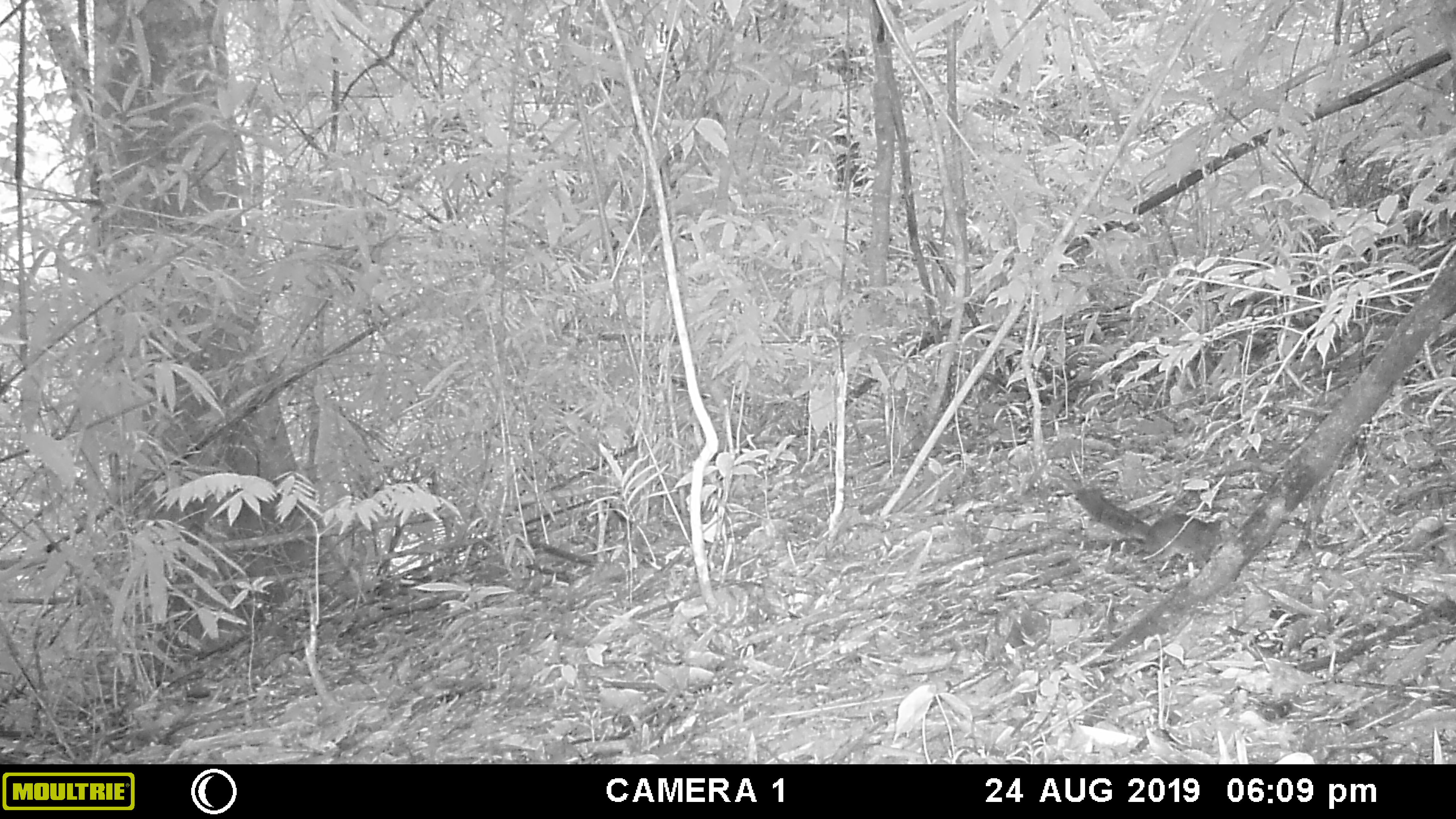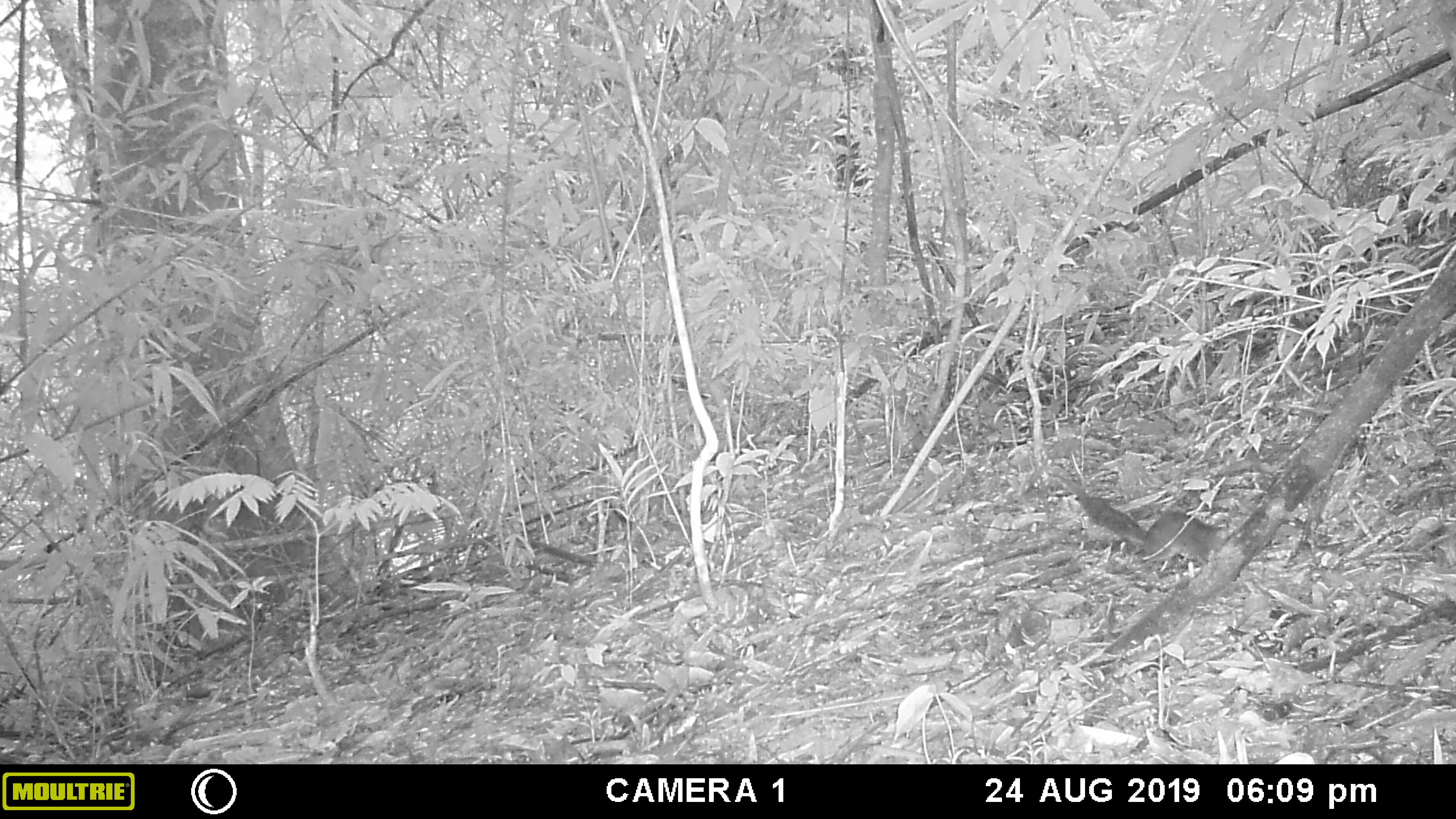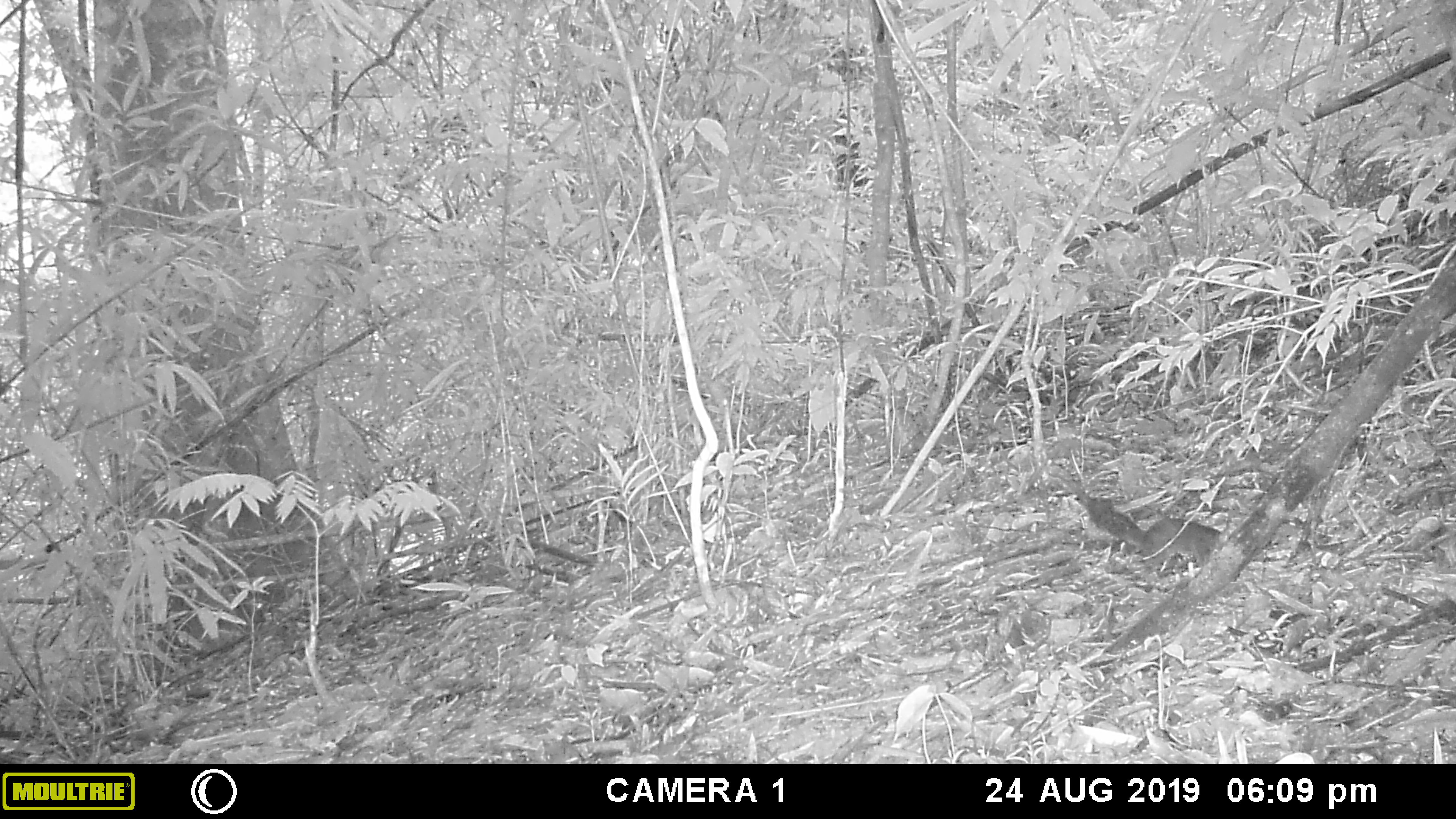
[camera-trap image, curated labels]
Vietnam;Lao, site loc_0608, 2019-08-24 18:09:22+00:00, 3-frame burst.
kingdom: Animalia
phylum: Chordata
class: Mammalia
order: Rodentia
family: Sciuridae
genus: Dremomys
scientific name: Dremomys rufigenis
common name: red-cheeked squirrel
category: red cheeked squirrel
Red cheeked squirrel (red-cheeked squirrel) (Dremomys rufigenis). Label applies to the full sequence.